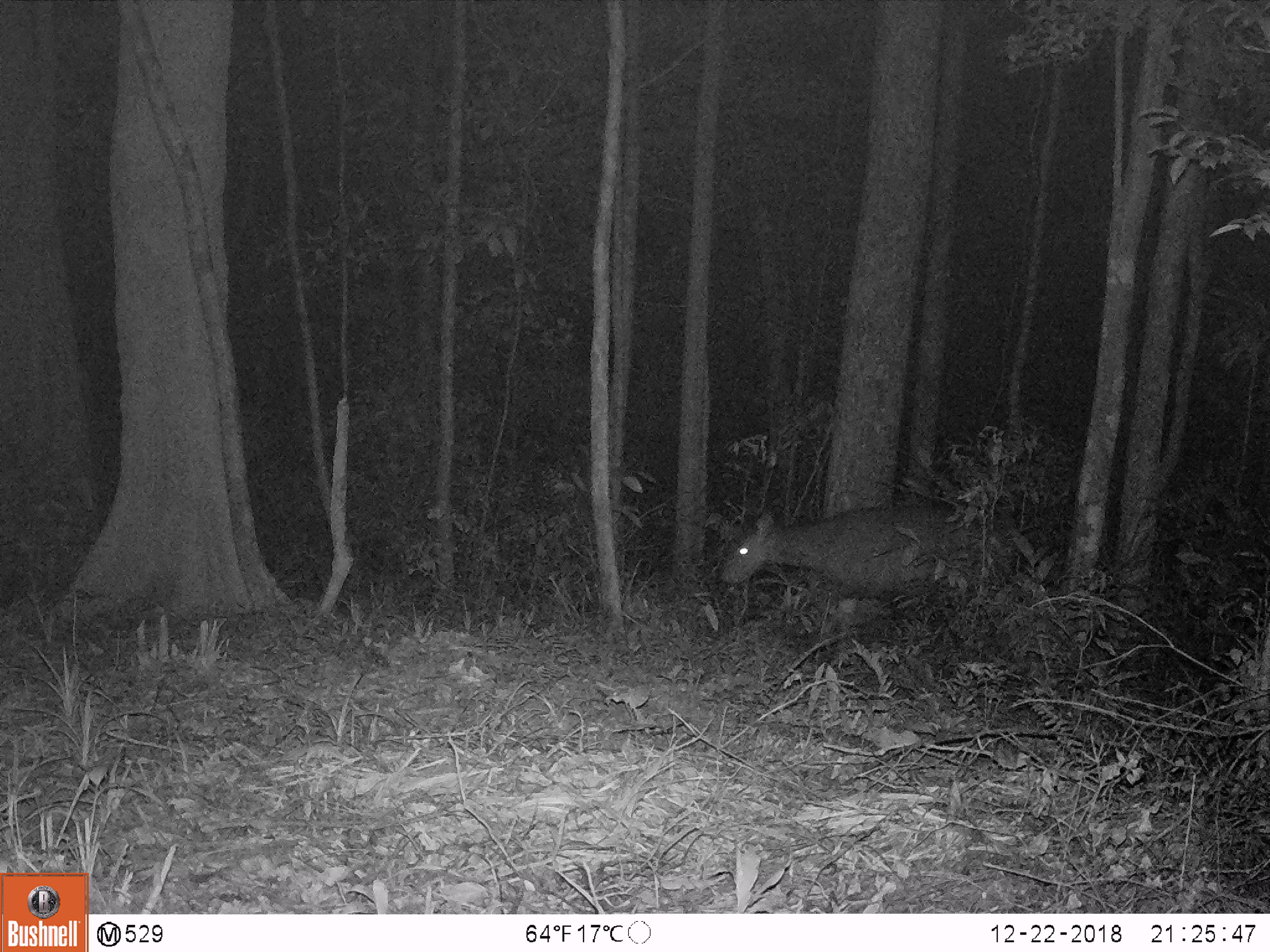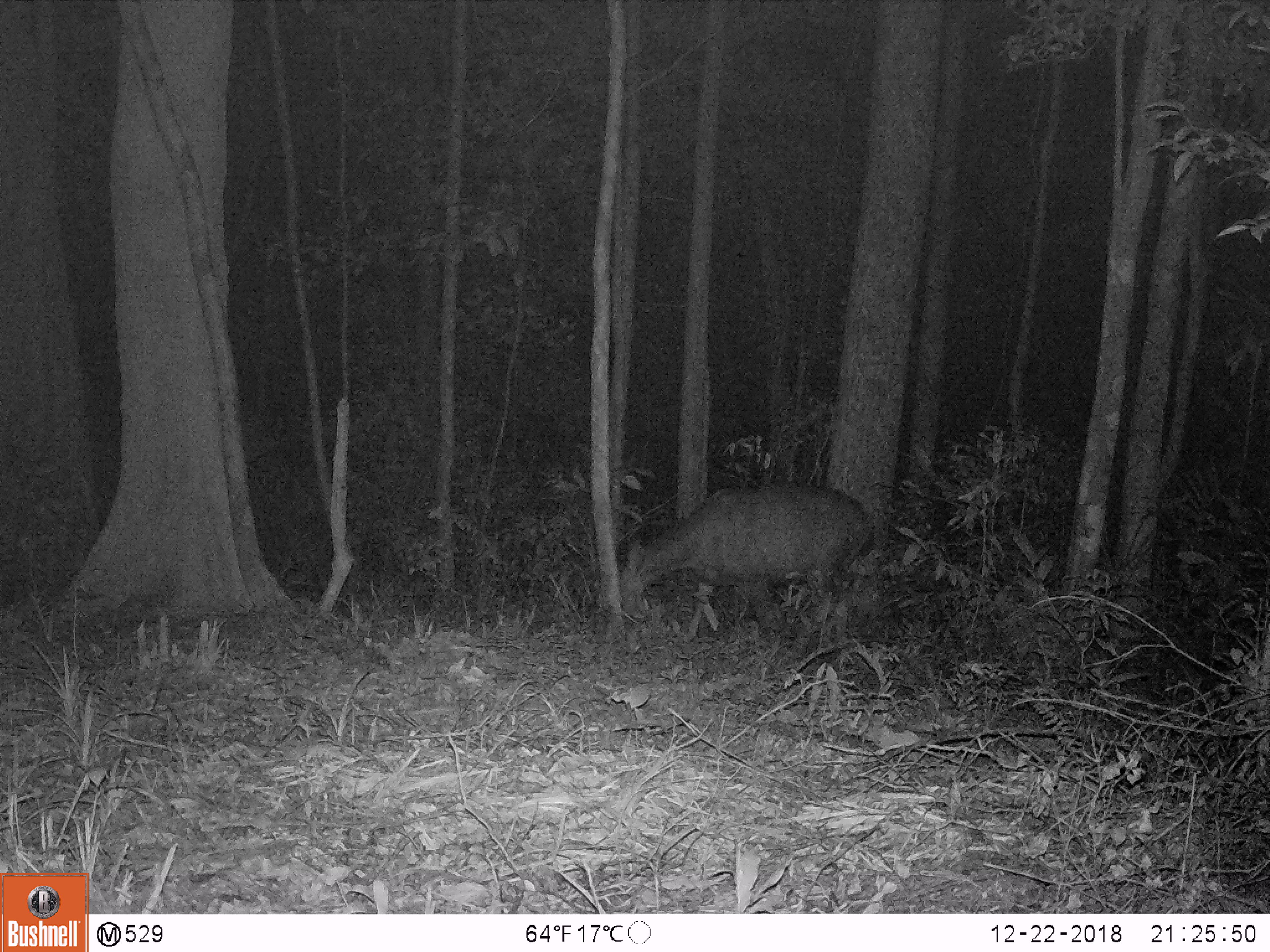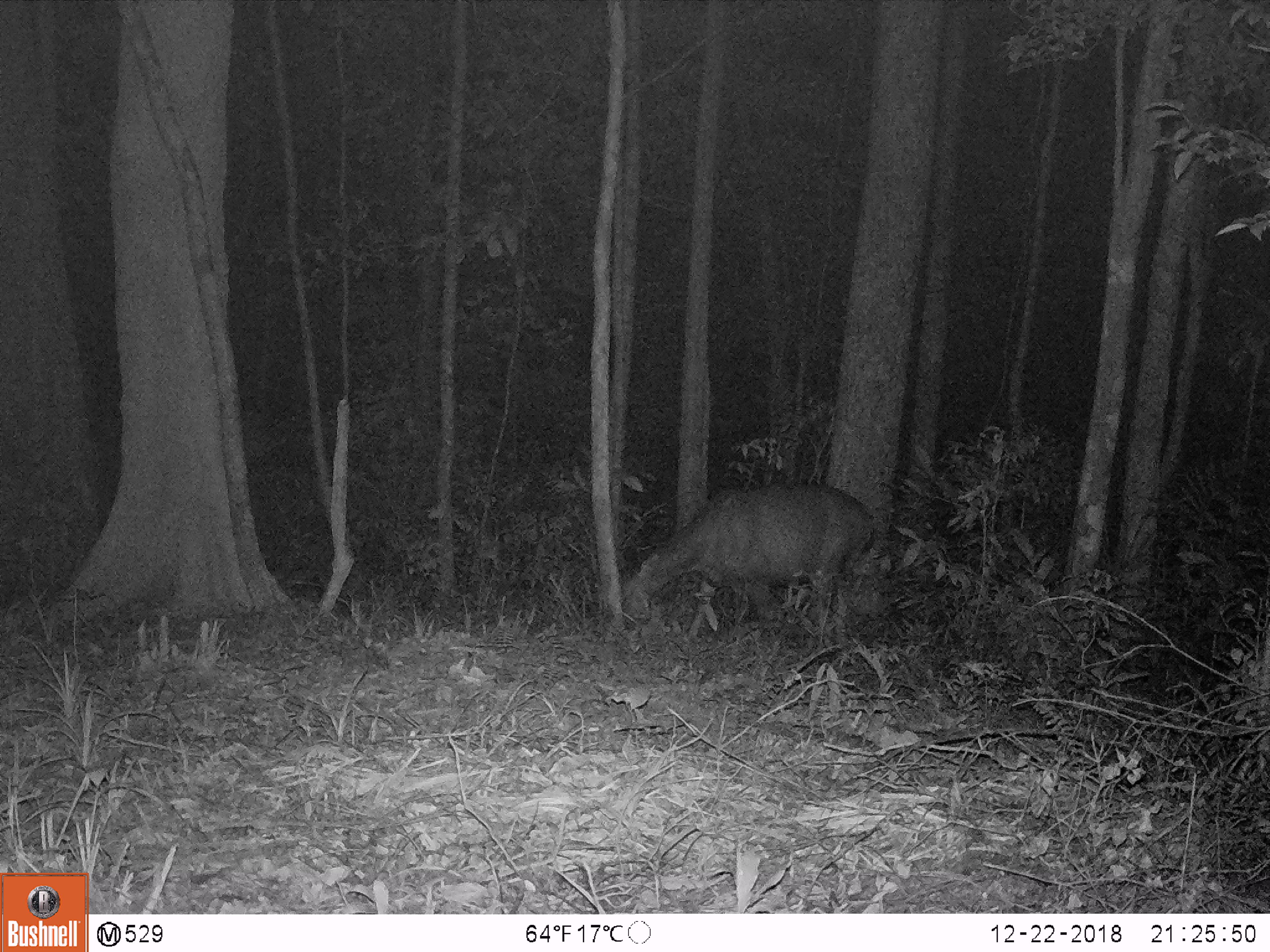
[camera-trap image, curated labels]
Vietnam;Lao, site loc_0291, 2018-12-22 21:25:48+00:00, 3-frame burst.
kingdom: Animalia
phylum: Chordata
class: Mammalia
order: Artiodactyla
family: Cervidae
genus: Rusa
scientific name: Rusa unicolor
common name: sambar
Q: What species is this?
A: Sambar (Rusa unicolor).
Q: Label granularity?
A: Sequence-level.